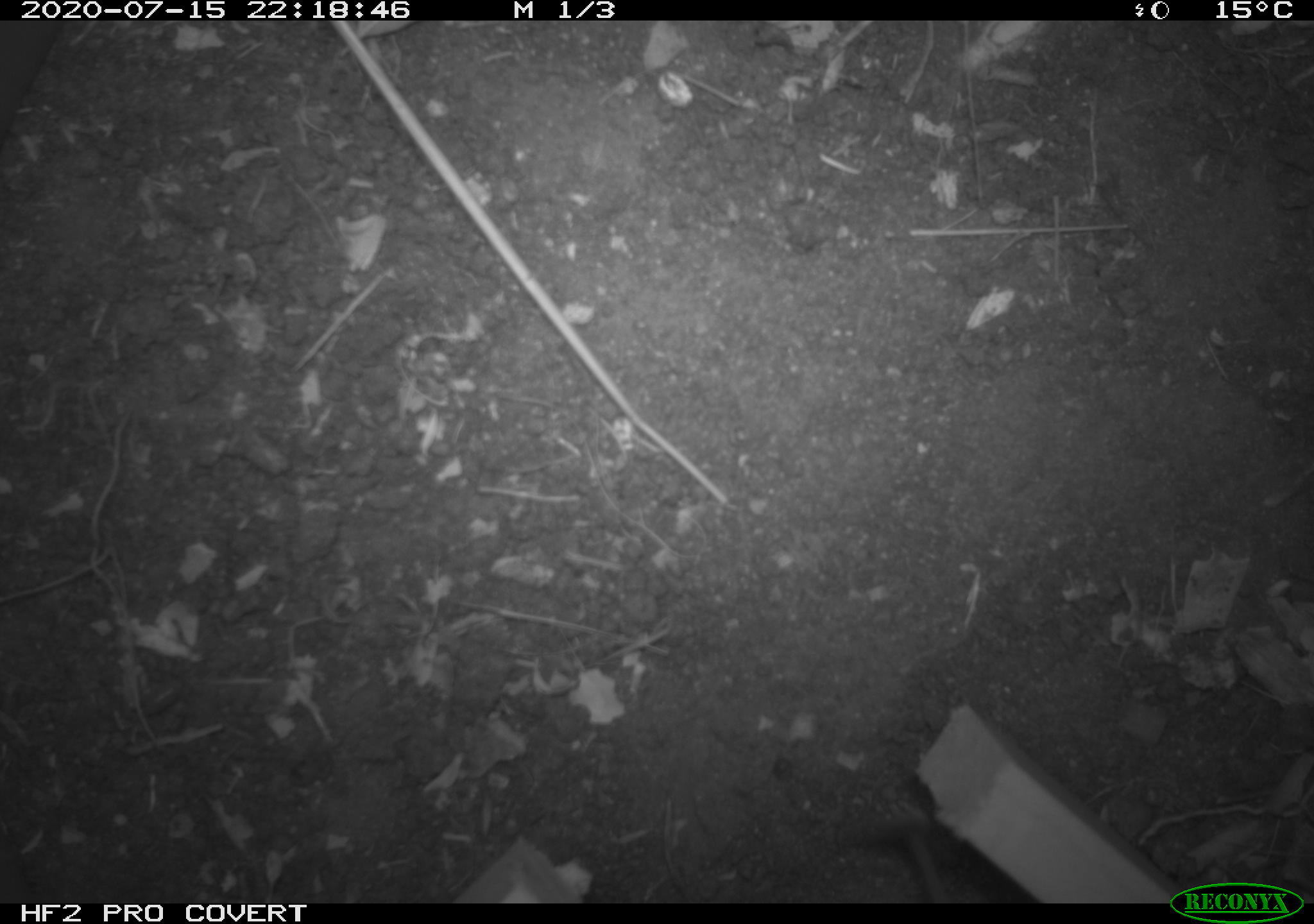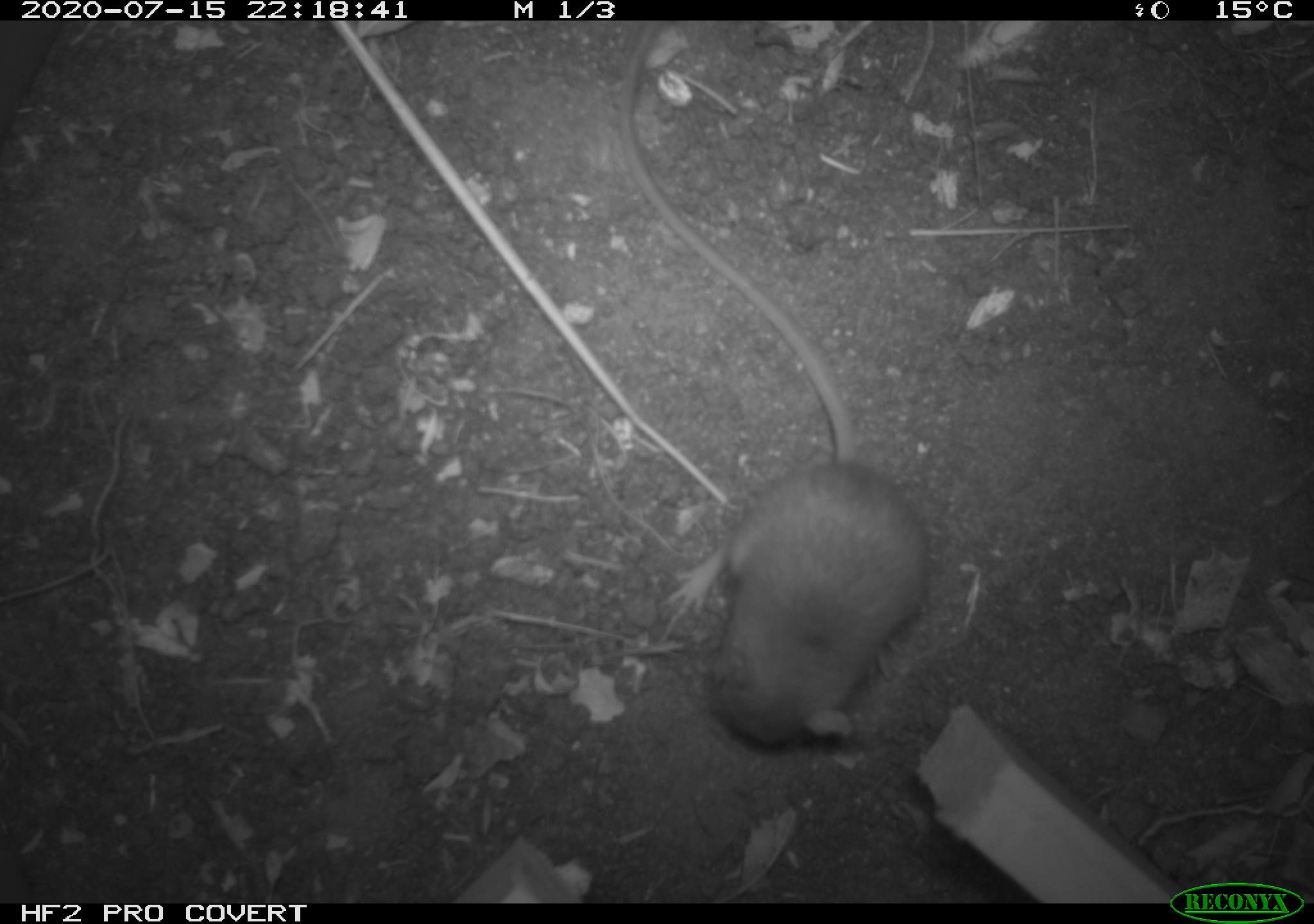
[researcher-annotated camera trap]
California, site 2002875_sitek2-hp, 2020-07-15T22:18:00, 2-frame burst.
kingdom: Animalia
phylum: Chordata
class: Mammalia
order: Rodentia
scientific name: Rodentia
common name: rodent